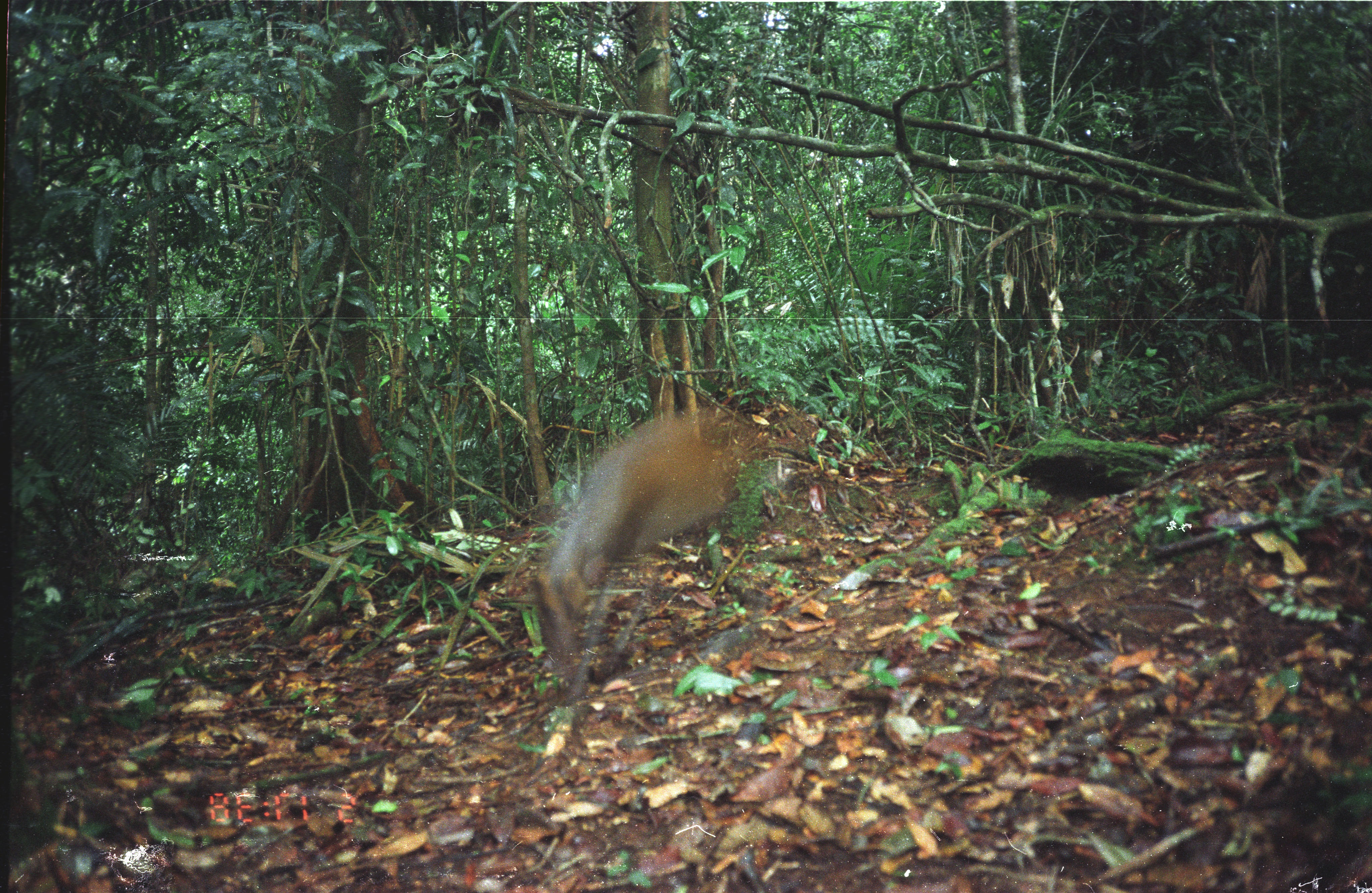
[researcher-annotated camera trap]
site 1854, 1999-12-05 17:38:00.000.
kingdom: Animalia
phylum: Chordata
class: Mammalia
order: Artiodactyla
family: Cervidae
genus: Muntiacus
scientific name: Muntiacus muntjak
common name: southern red muntjac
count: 1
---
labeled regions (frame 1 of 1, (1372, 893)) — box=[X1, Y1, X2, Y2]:
muntiacus muntjak: box=[532, 405, 747, 698]